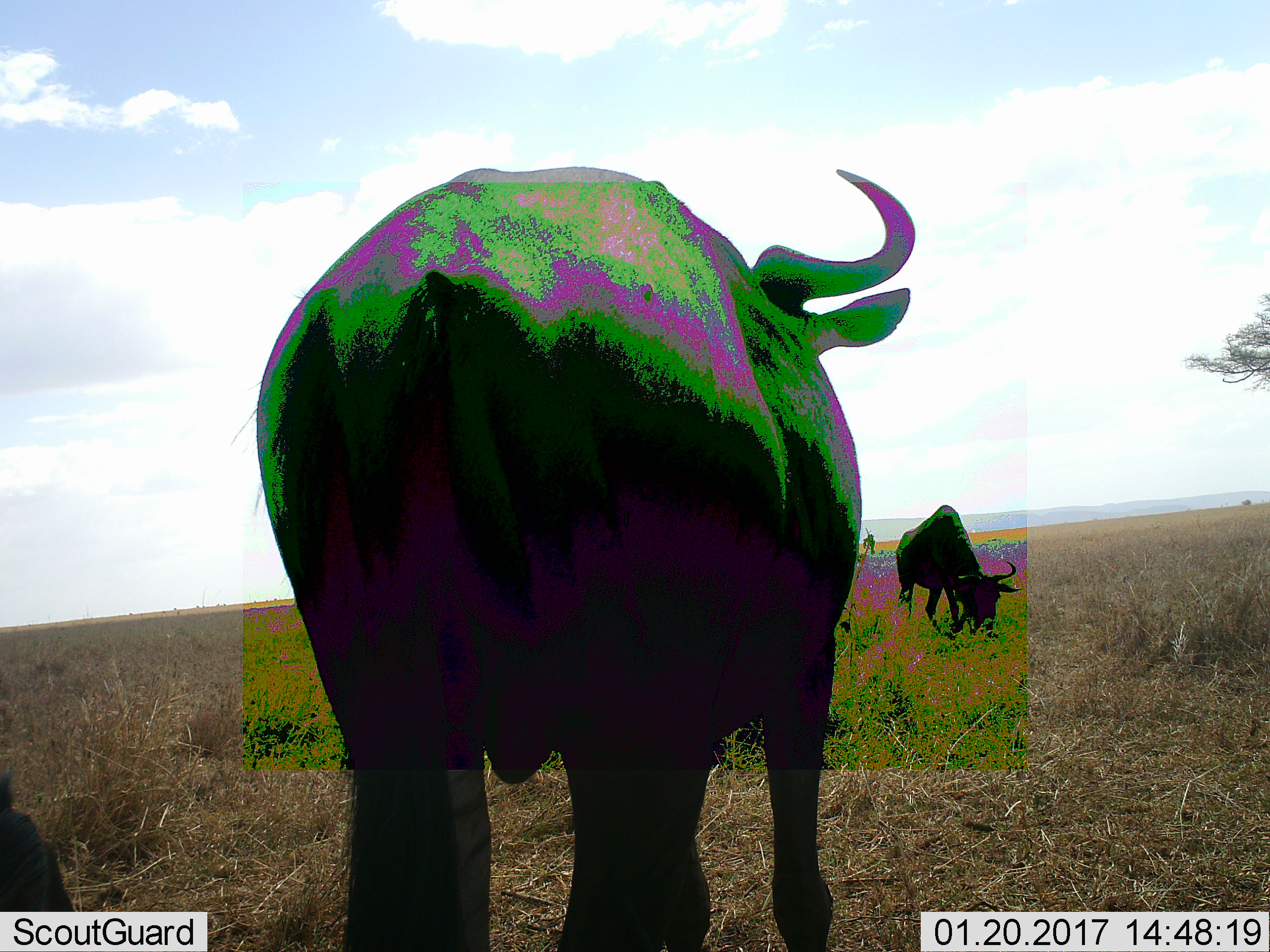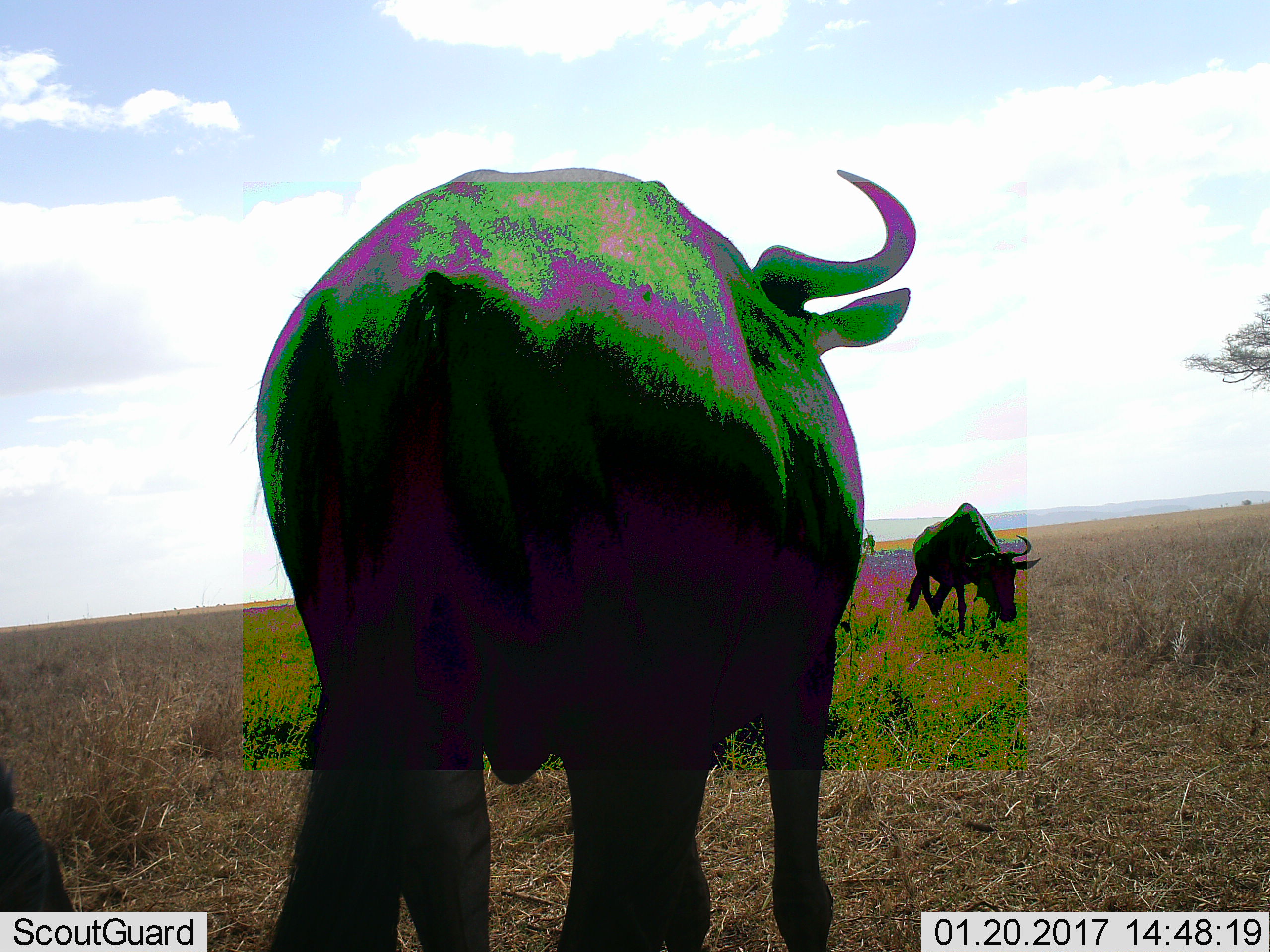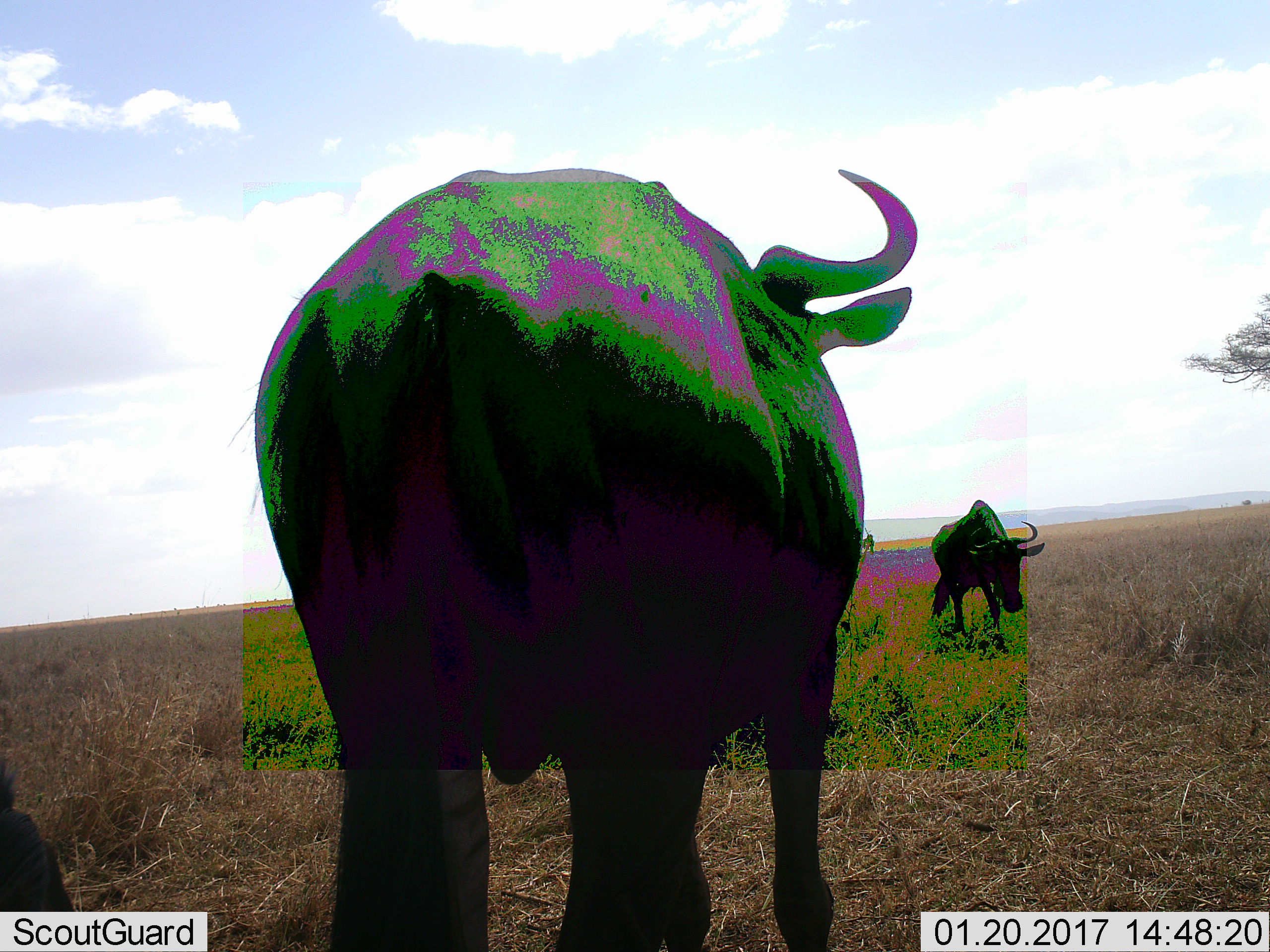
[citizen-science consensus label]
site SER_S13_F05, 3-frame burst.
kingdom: Animalia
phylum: Chordata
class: Mammalia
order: Artiodactyla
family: Bovidae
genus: Connochaetes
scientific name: Connochaetes taurinus taurinus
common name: blue wildebeest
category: wildebeestblue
Wildebeestblue (blue wildebeest) (Connochaetes taurinus taurinus), count 3. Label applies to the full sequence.